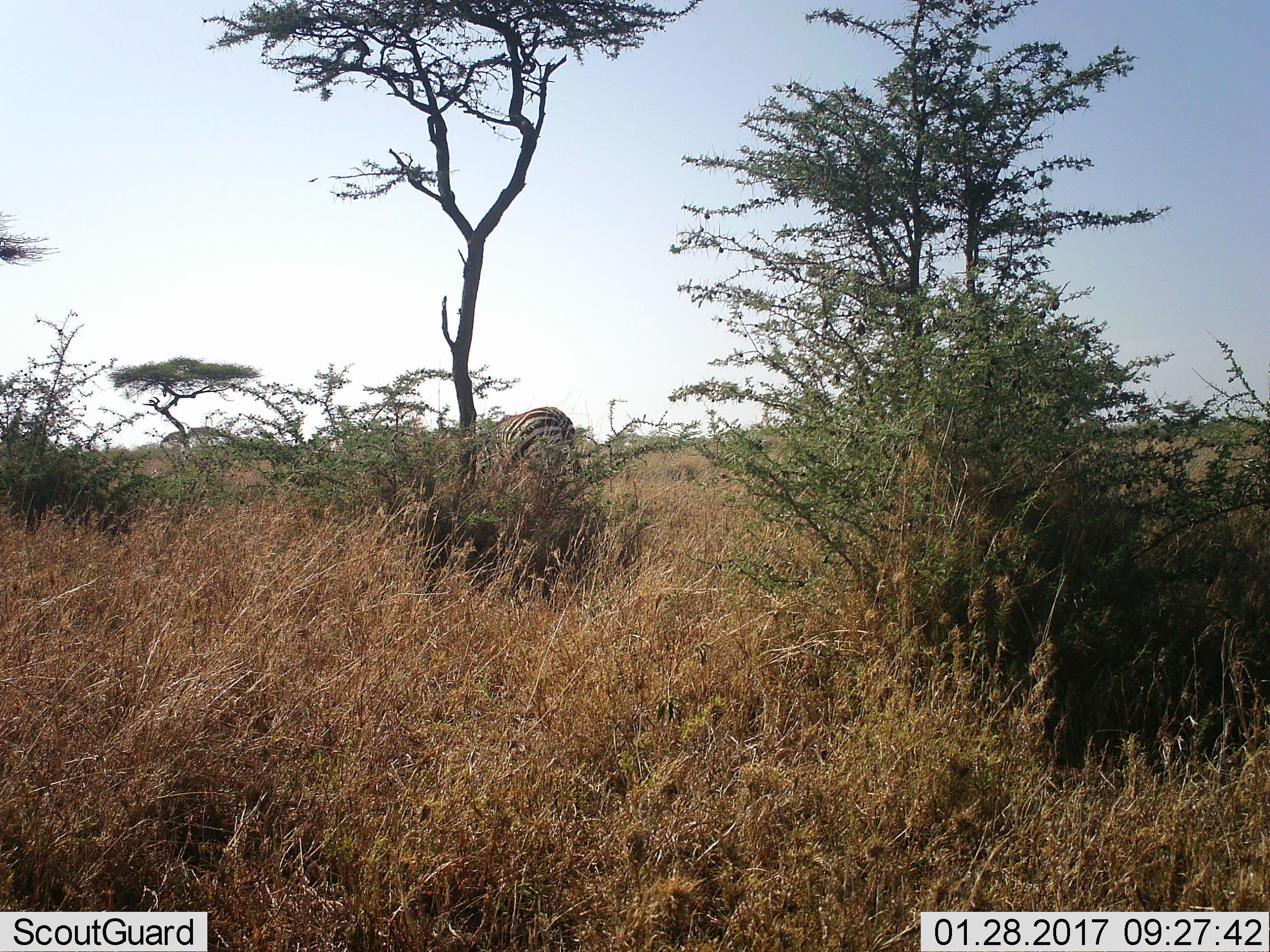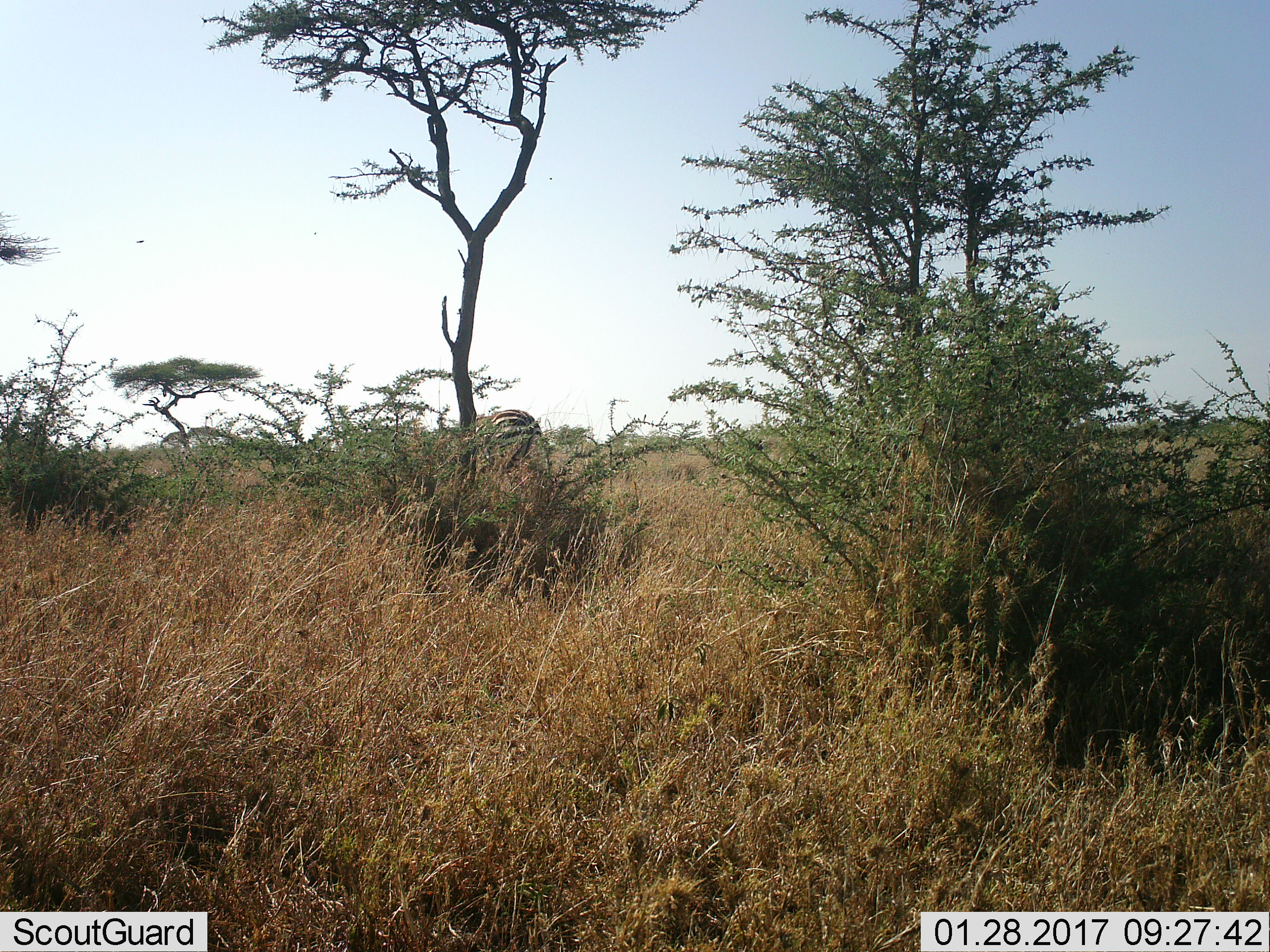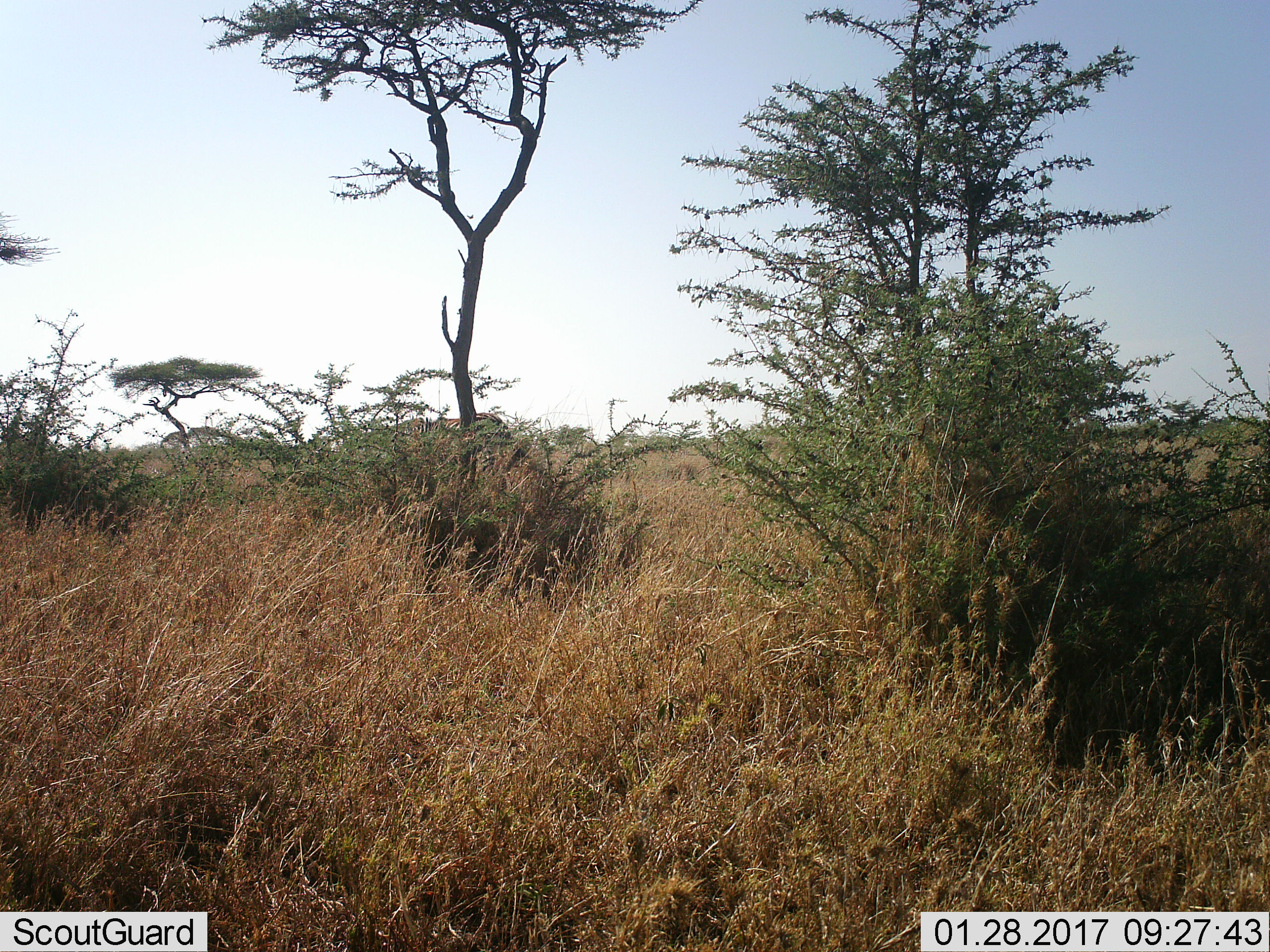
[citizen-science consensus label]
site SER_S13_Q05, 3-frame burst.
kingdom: Animalia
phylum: Chordata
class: Mammalia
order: Perissodactyla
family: Equidae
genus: Equus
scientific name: Equus quagga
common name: plains zebra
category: zebraplains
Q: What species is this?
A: Zebraplains (plains zebra) (Equus quagga).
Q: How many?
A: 1.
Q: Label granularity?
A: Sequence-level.